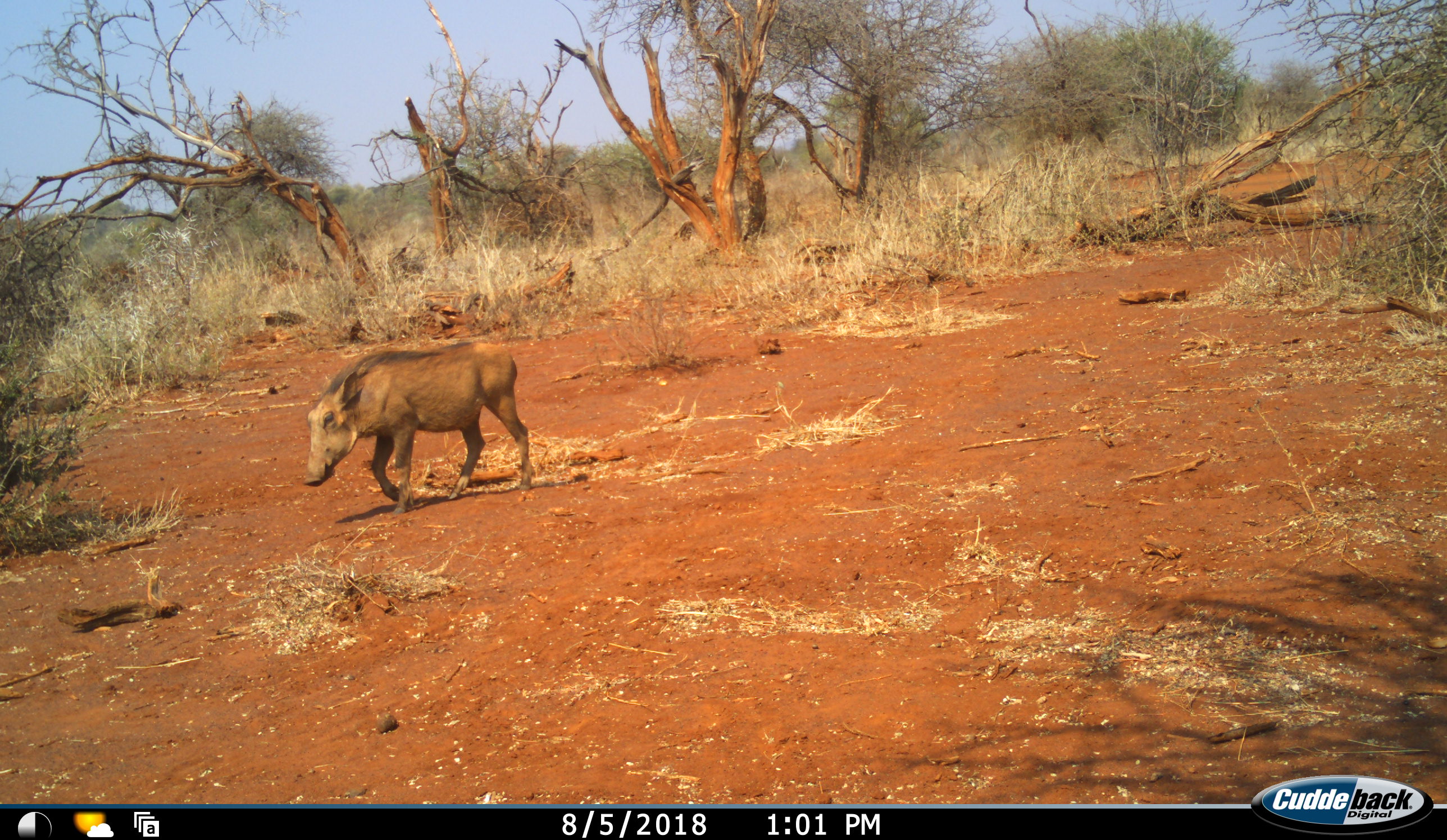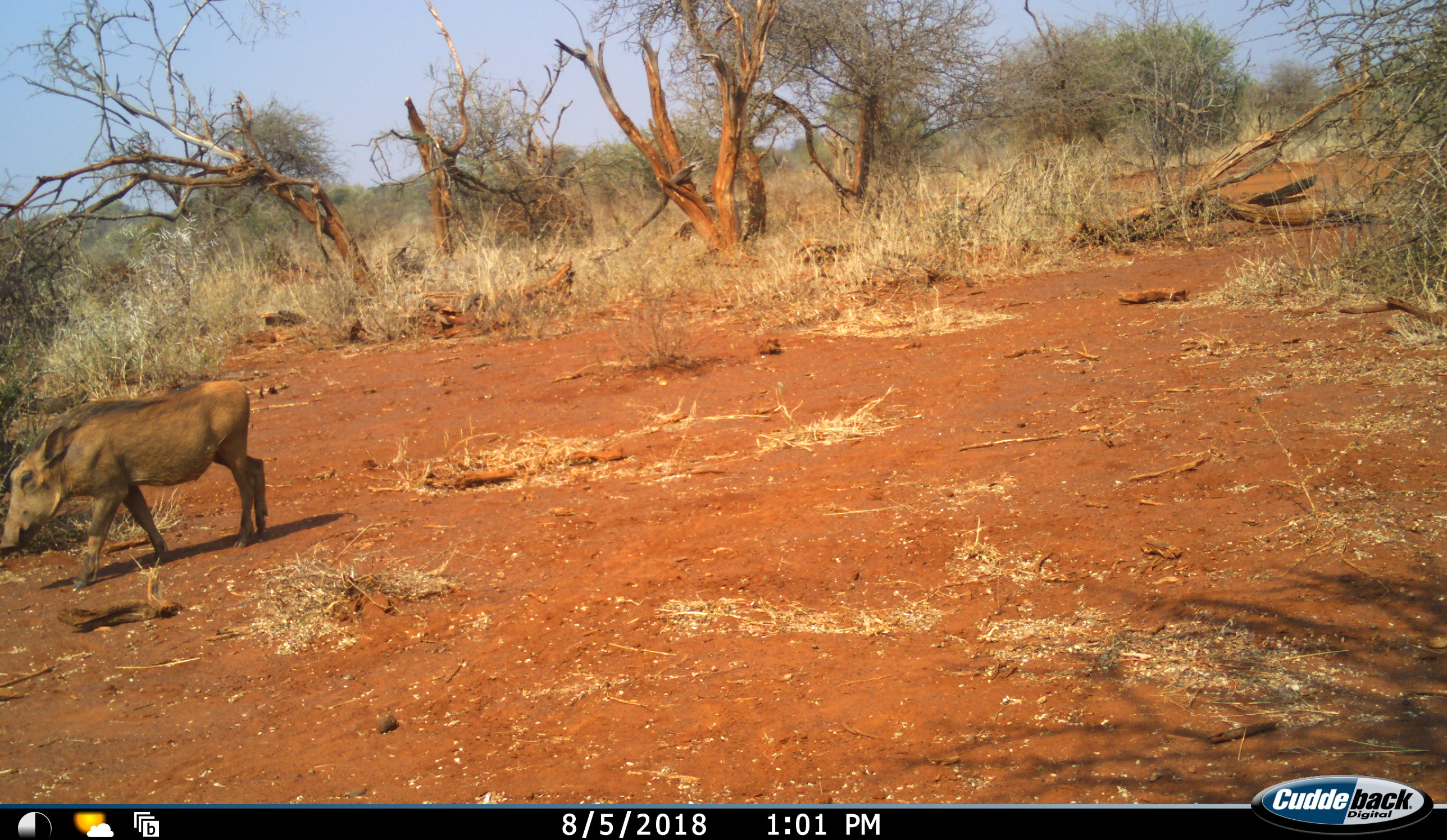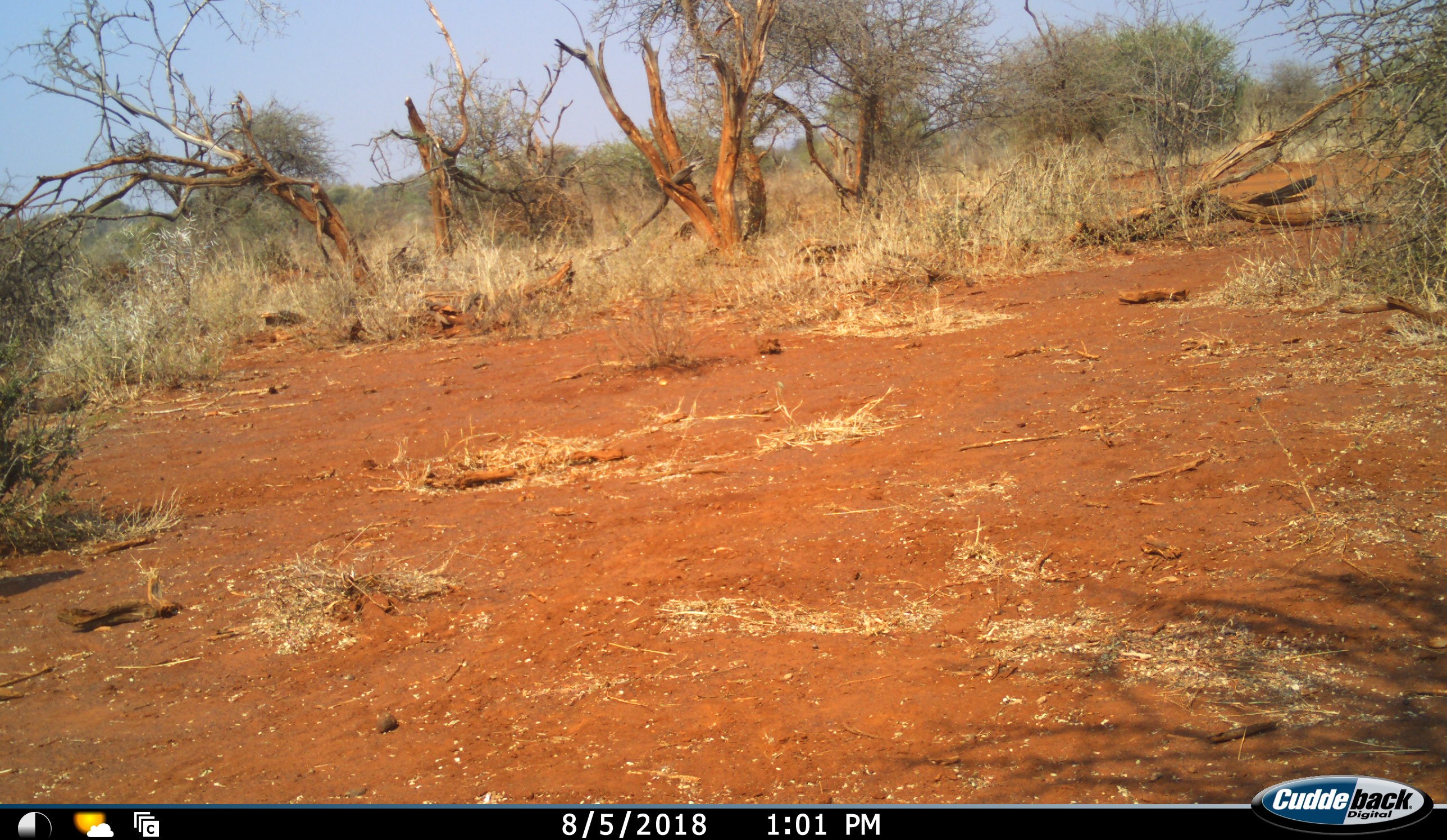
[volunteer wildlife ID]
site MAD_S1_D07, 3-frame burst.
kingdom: Animalia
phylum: Chordata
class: Mammalia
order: Artiodactyla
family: Suidae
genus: Phacochoerus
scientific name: Phacochoerus africanus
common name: warthog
Warthog (Phacochoerus africanus), count 1. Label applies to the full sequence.